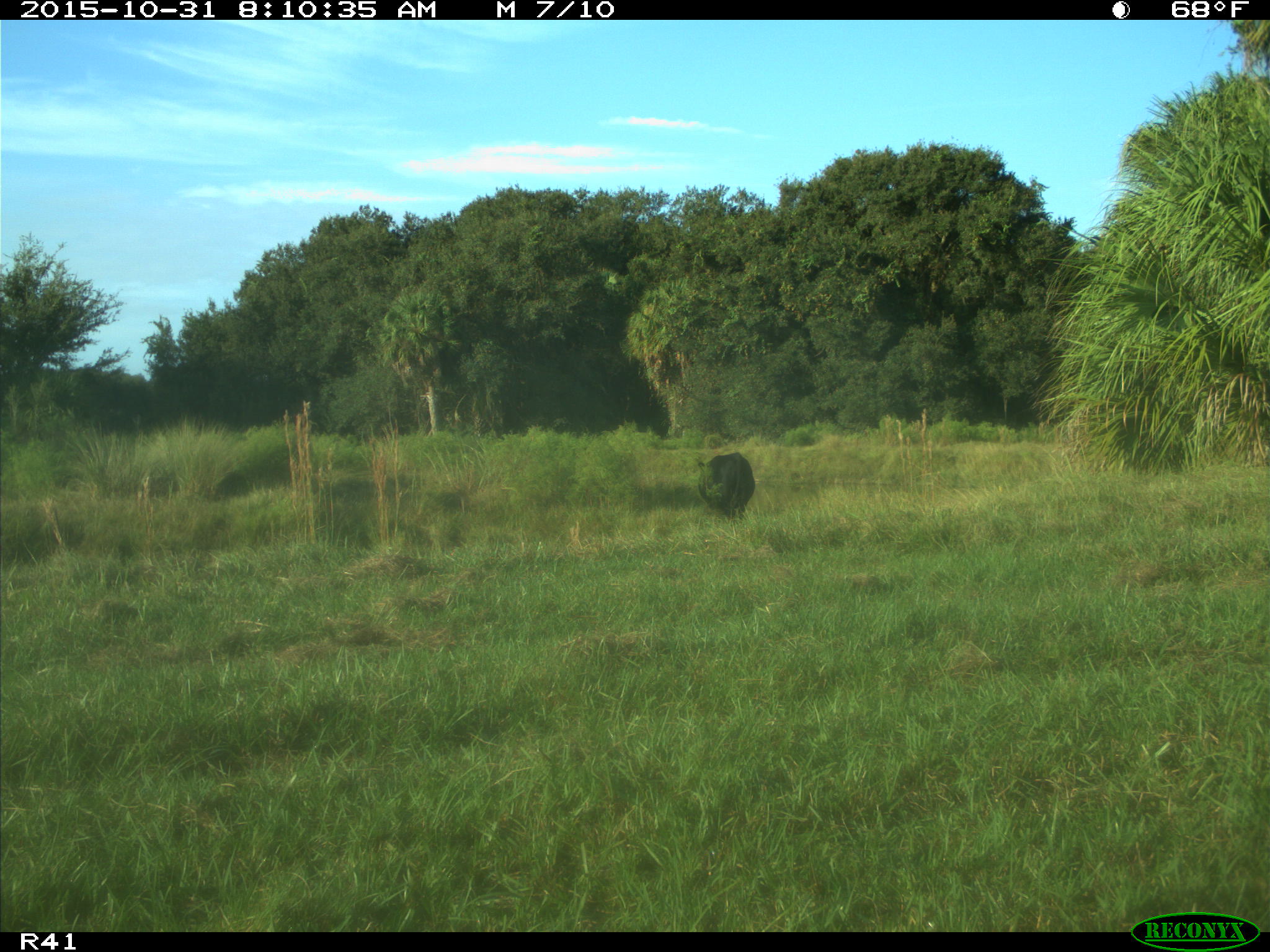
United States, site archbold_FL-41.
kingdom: Animalia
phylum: Chordata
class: Mammalia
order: Artiodactyla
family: Bovidae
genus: Bos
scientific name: Bos taurus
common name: domestic cow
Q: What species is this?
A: Bos taurus (domestic cow).